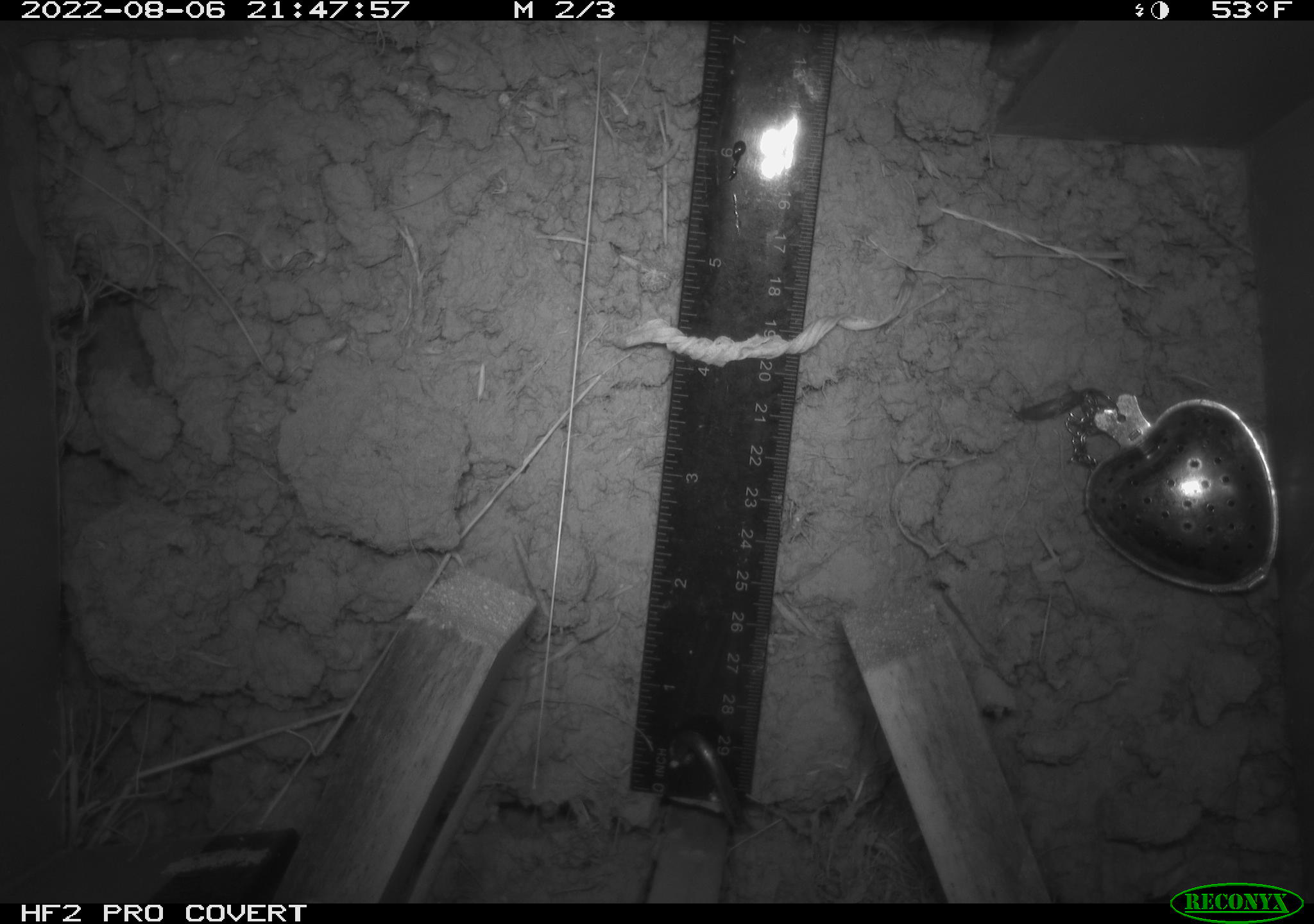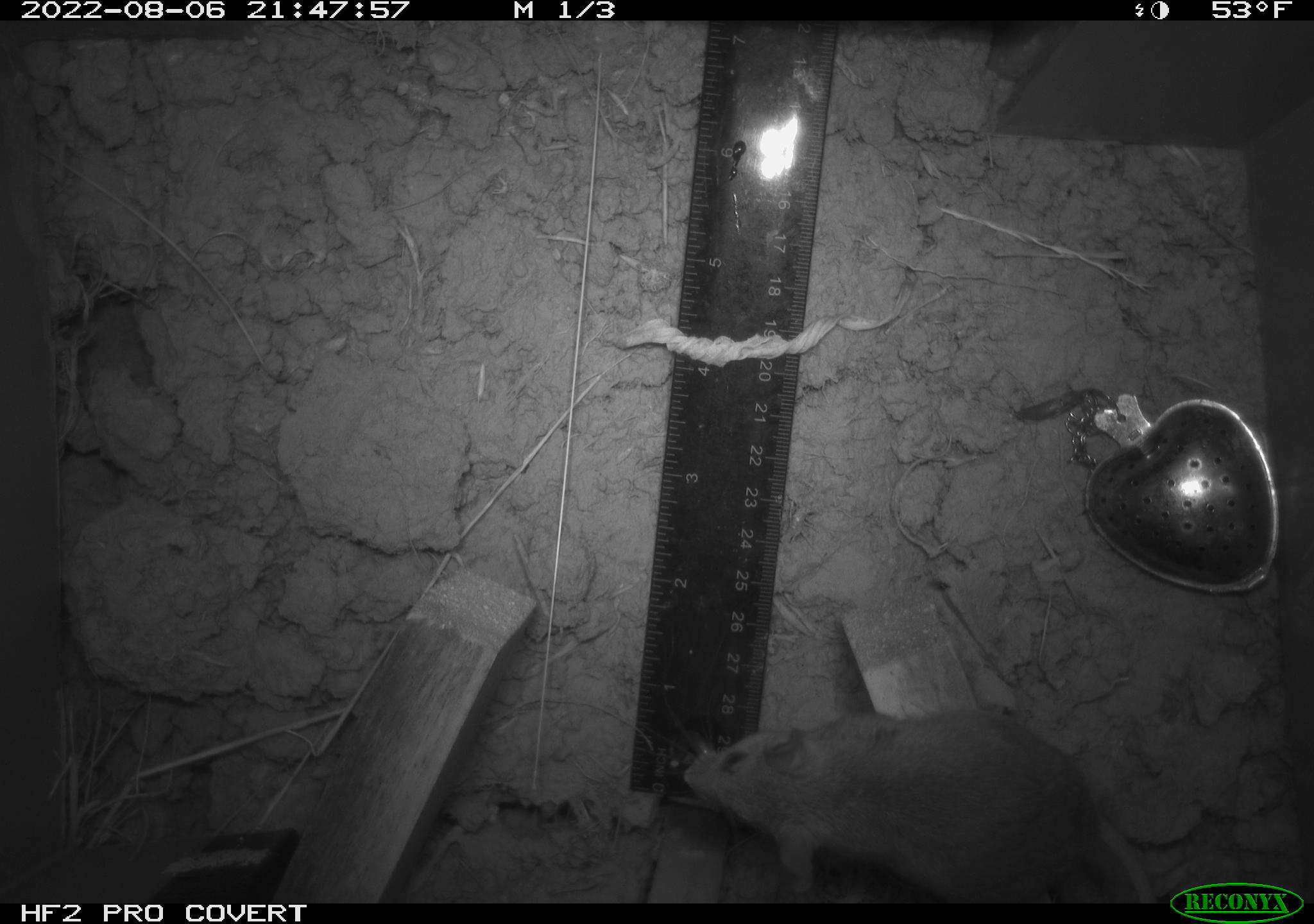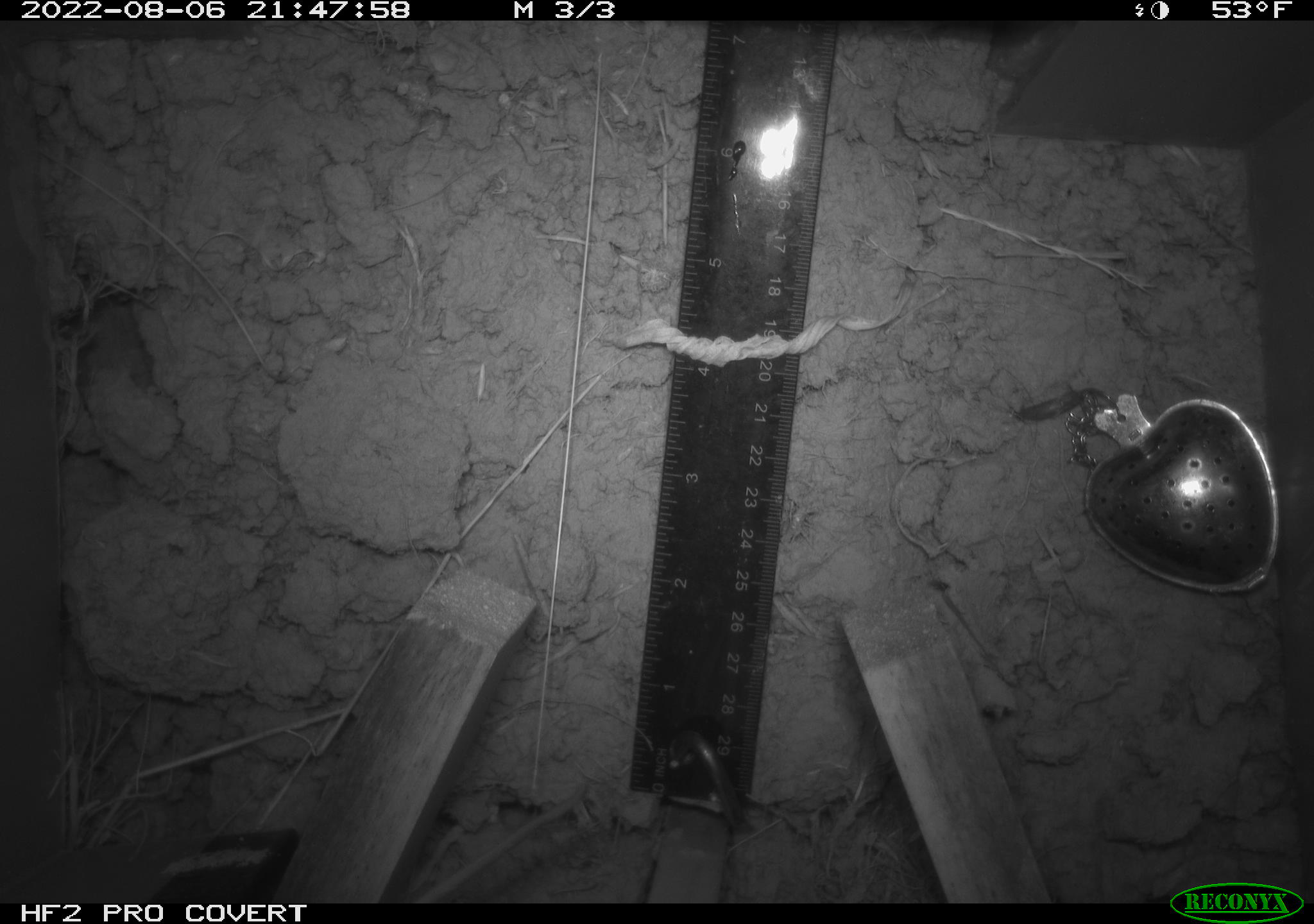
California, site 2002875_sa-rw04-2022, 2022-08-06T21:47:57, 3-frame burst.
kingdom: Animalia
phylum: Chordata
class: Mammalia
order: Rodentia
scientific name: Rodentia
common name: mouse species